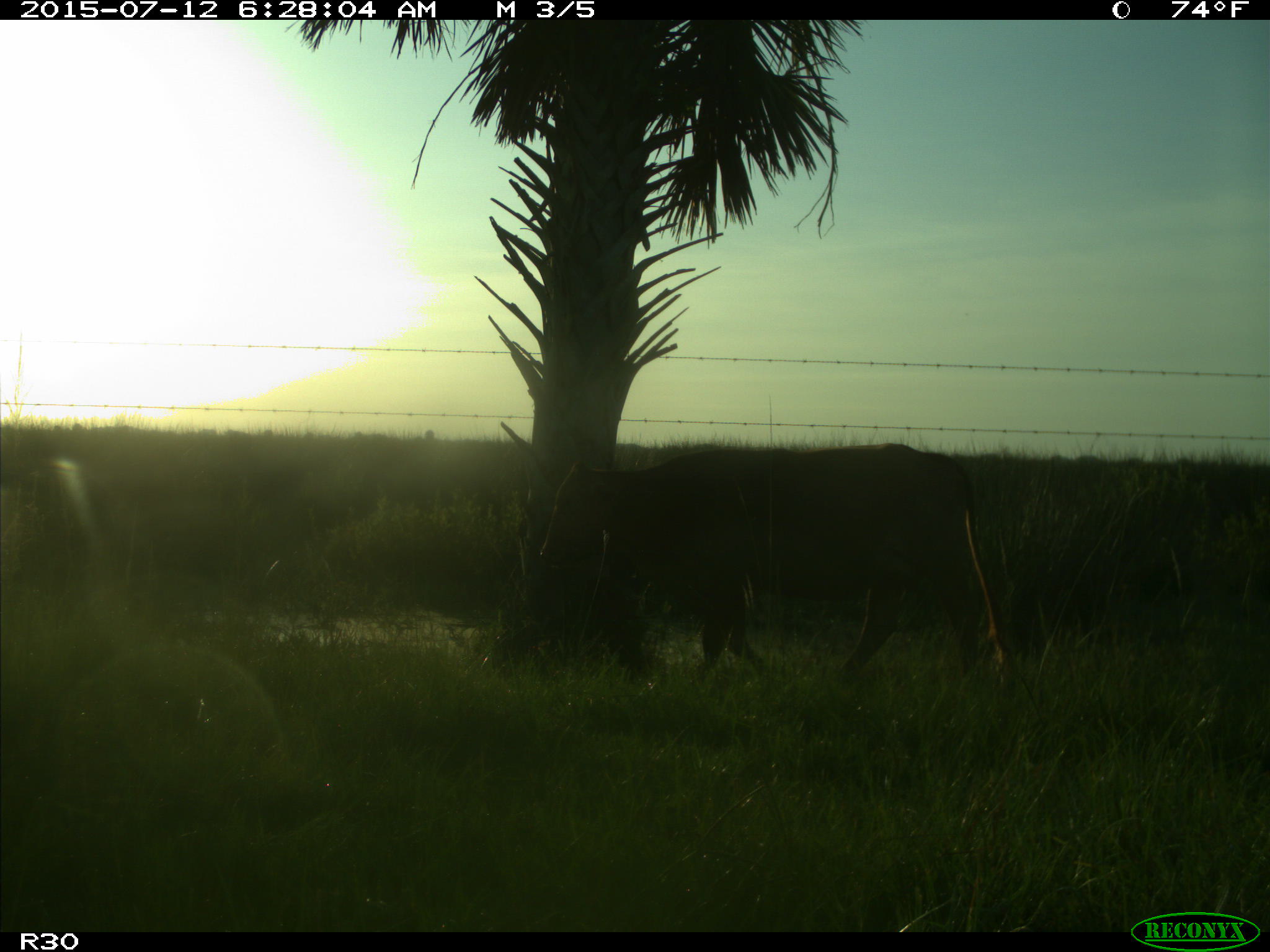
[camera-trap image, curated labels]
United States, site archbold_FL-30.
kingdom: Animalia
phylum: Chordata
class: Mammalia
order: Artiodactyla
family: Bovidae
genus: Bos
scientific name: Bos taurus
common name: domestic cow